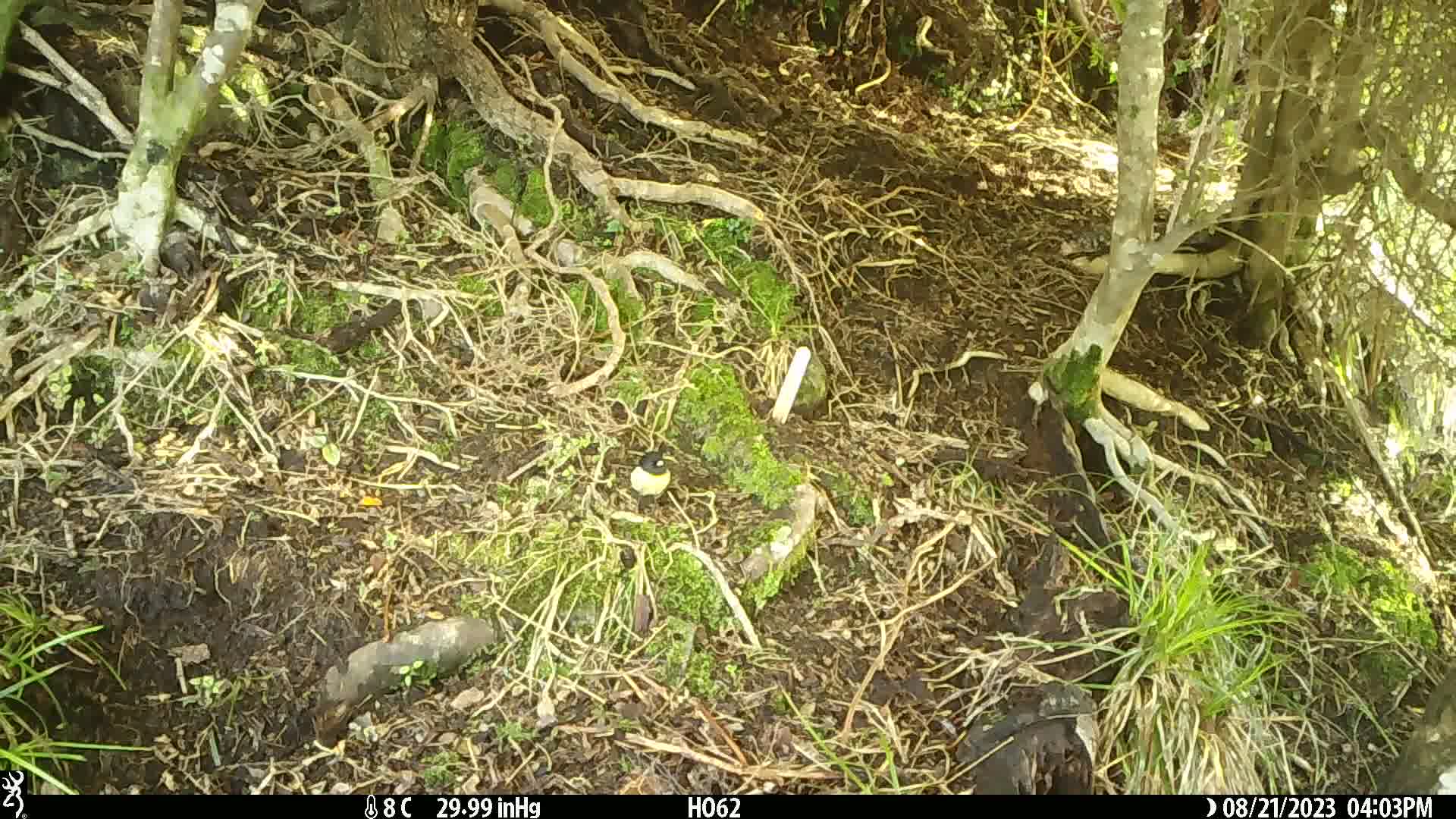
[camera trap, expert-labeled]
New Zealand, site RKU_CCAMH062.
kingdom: Animalia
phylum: Chordata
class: Aves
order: Passeriformes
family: Petroicidae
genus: Petroica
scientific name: Petroica macrocephala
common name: tomtit